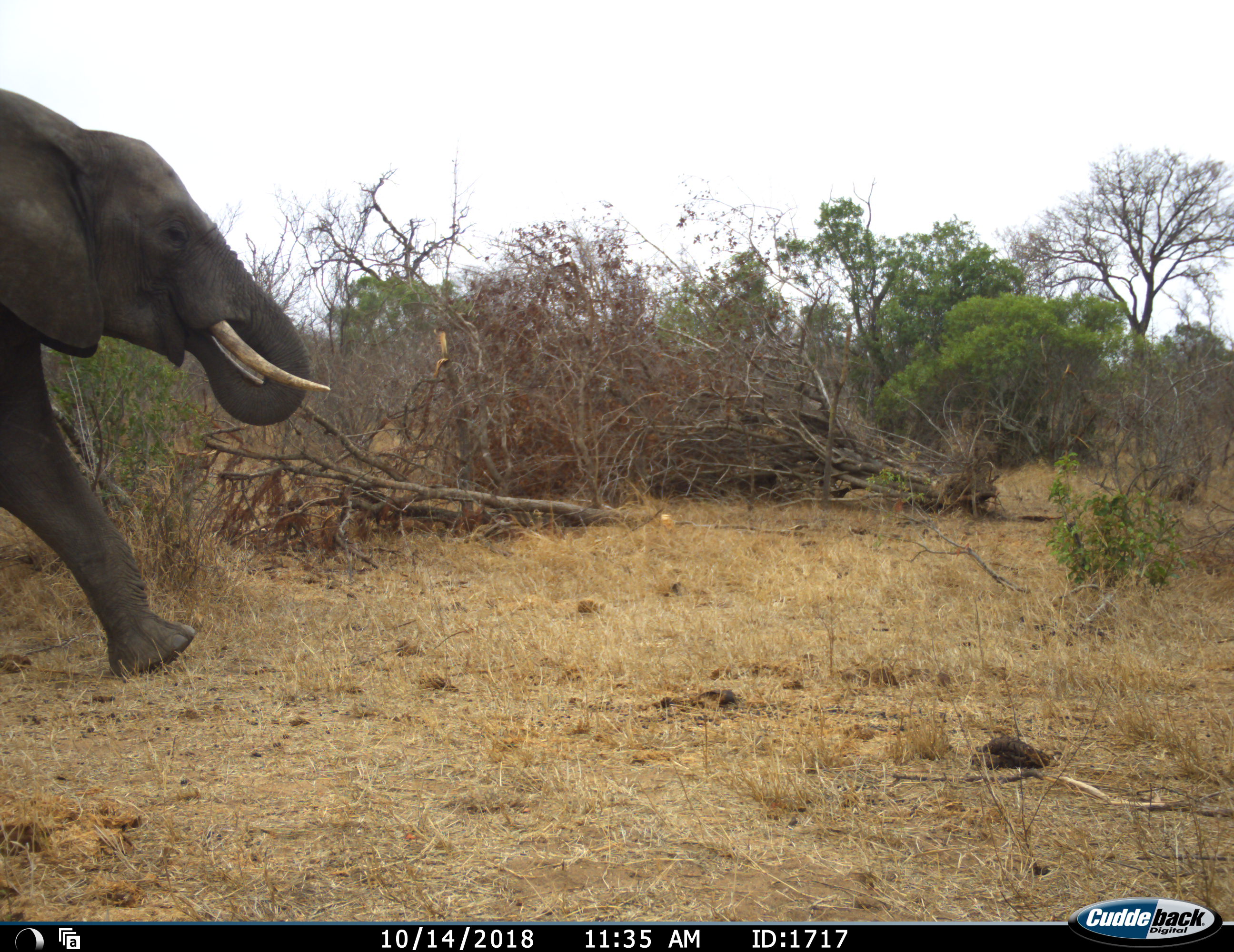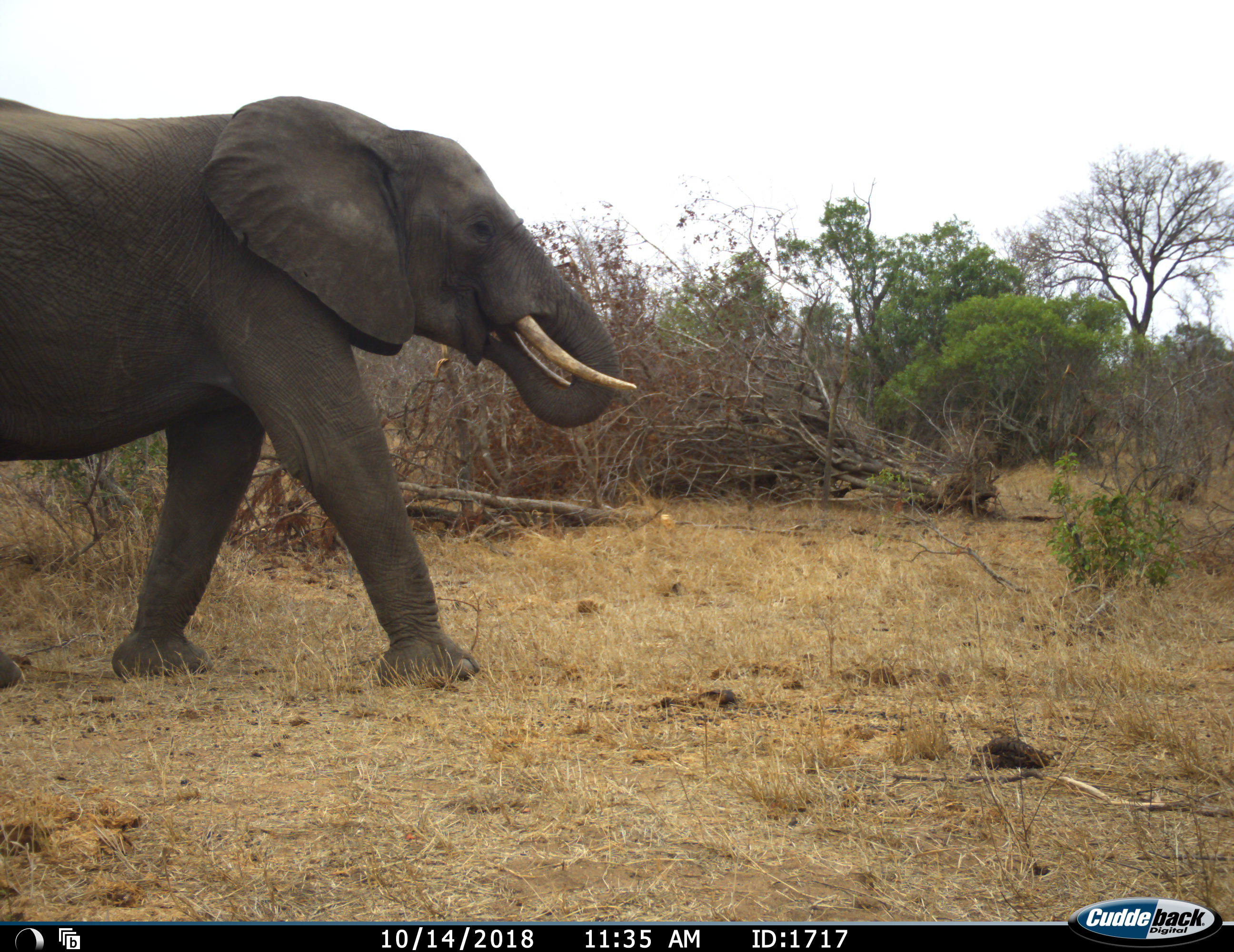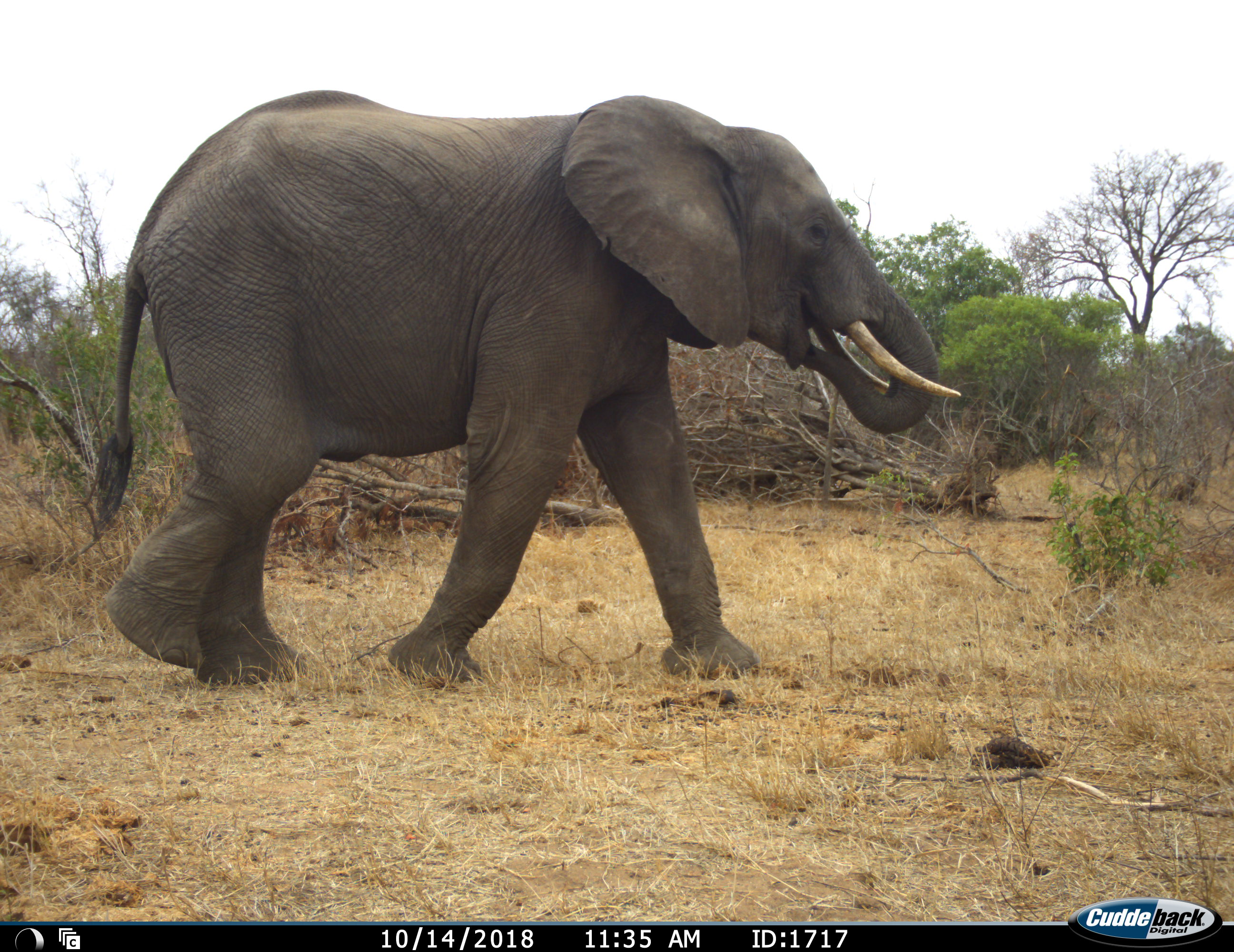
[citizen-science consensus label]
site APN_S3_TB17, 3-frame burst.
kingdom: Animalia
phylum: Chordata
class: Mammalia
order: Proboscidea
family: Elephantidae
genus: Loxodonta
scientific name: Loxodonta africana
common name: african bush elephant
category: elephant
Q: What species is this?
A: Elephant (african bush elephant) (Loxodonta africana).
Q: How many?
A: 1.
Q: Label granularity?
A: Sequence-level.